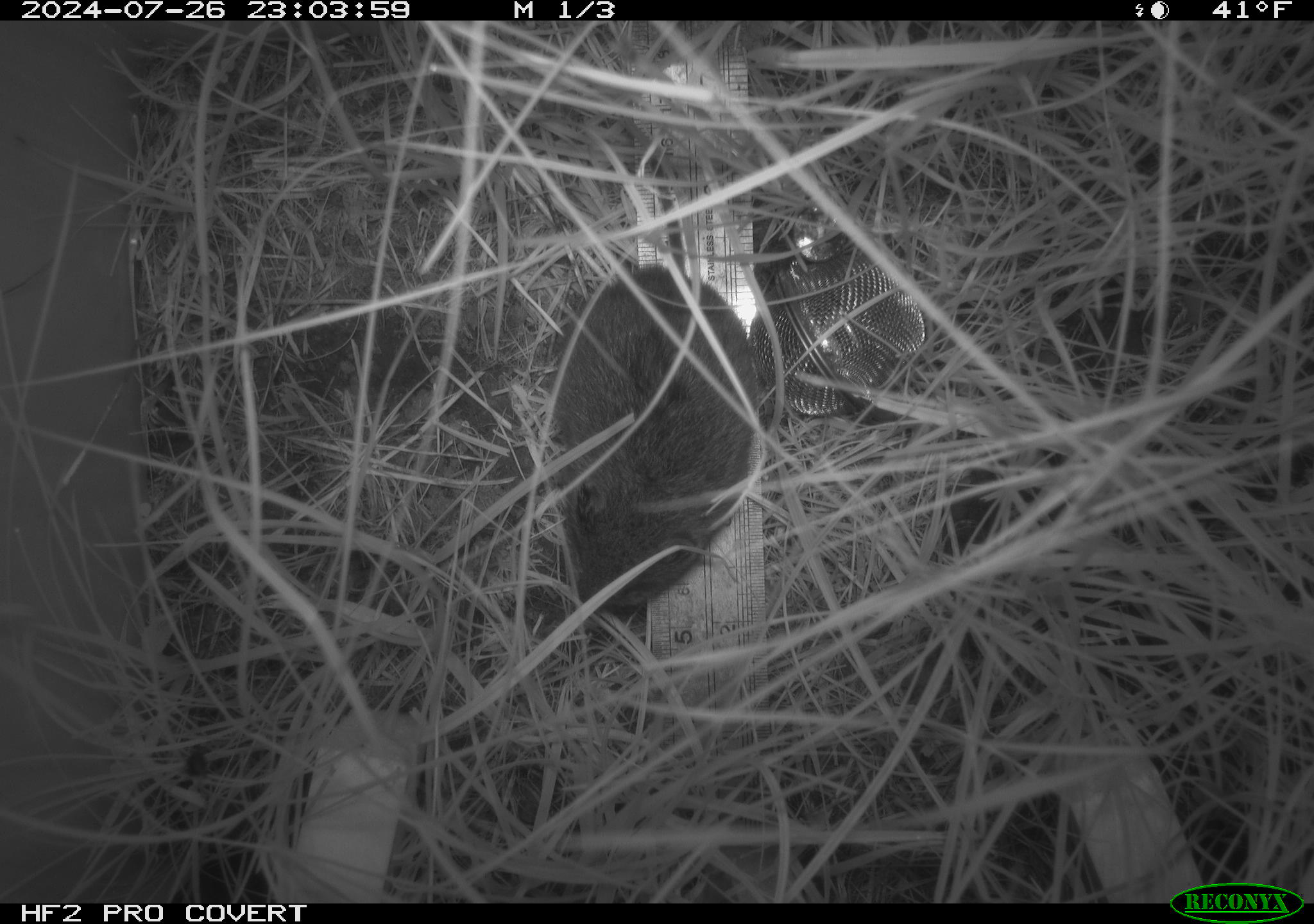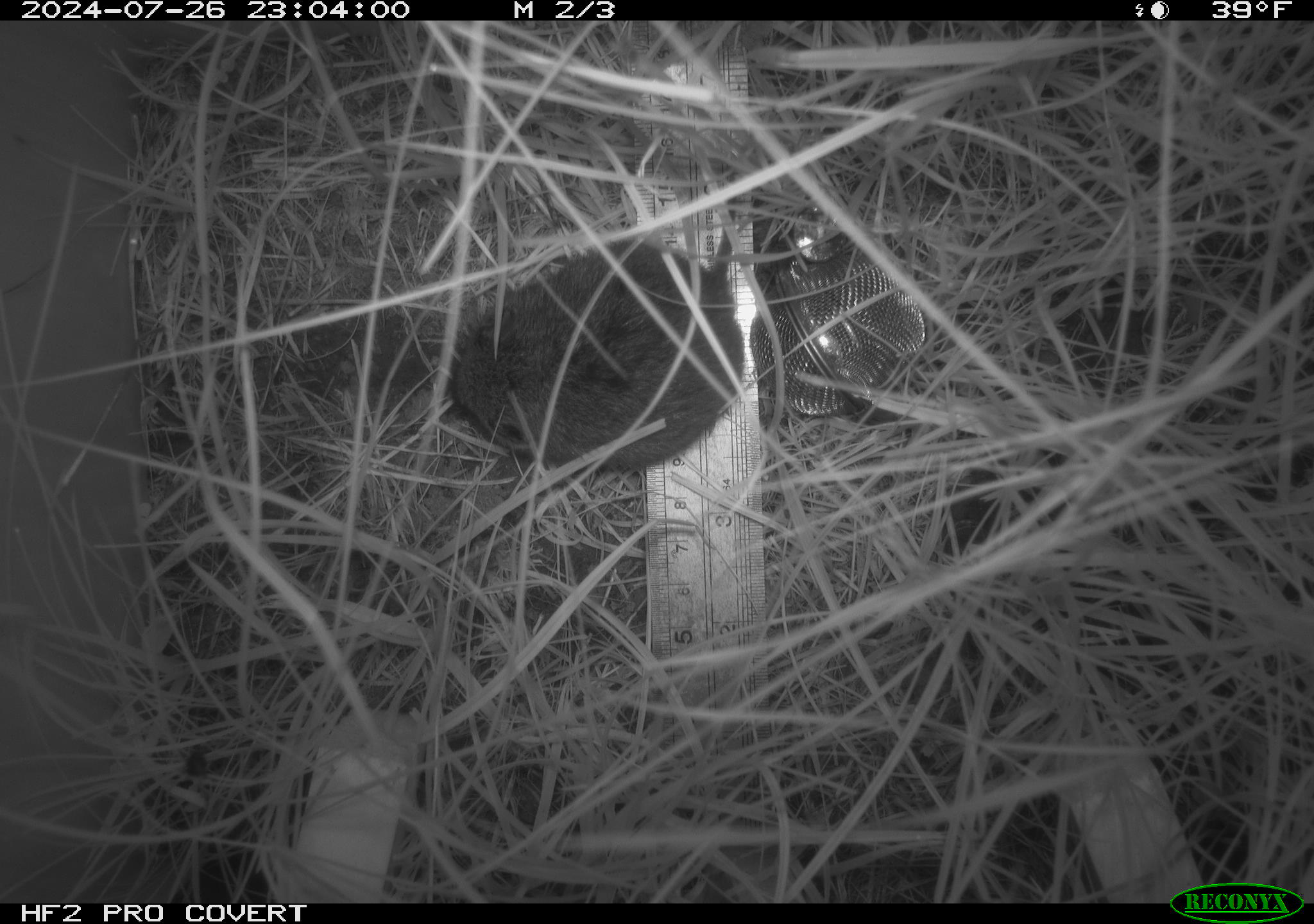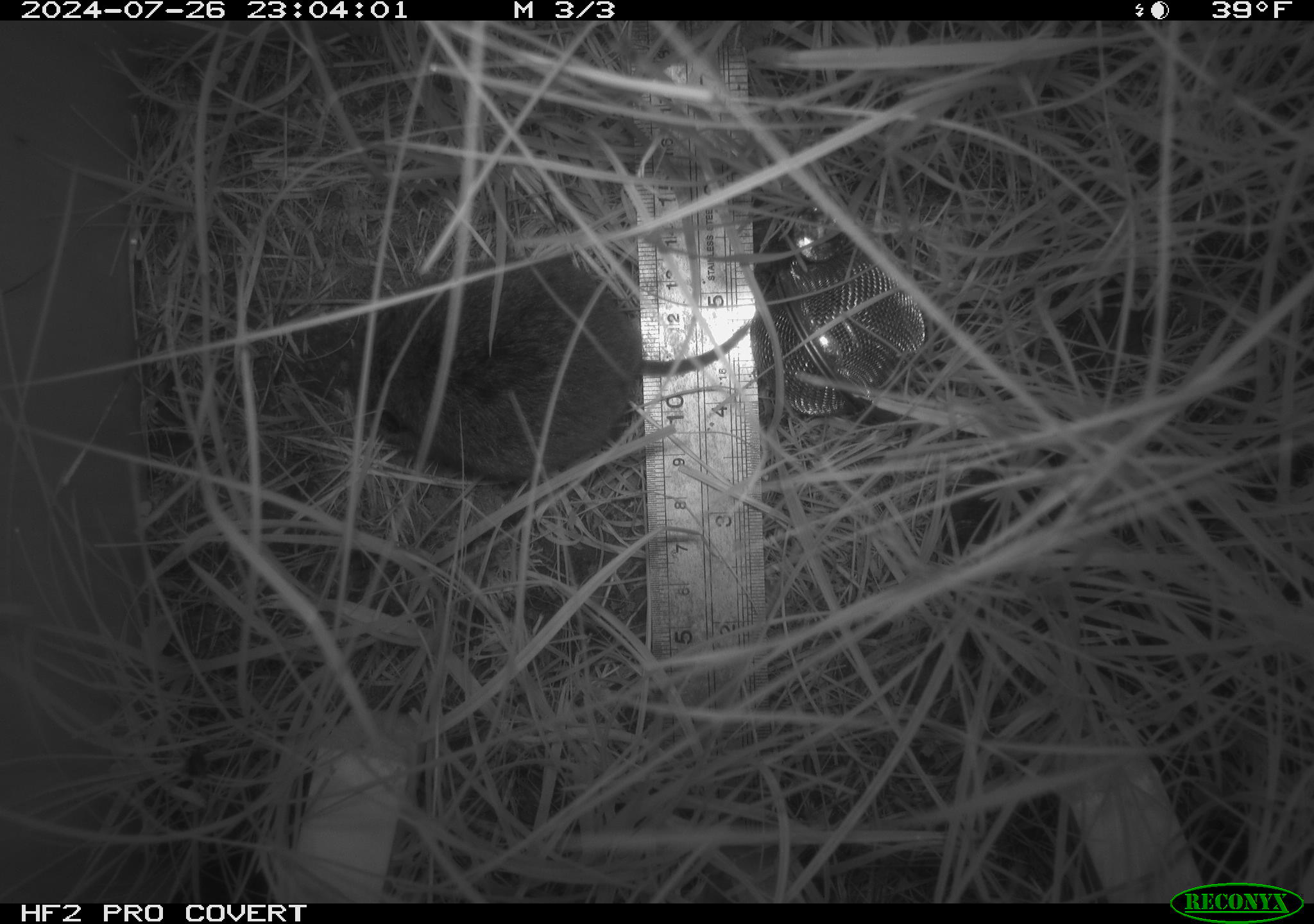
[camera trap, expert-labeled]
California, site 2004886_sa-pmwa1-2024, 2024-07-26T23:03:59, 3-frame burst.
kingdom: Animalia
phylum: Chordata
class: Mammalia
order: Rodentia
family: Cricetidae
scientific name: Arvicolinae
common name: voles, lemmings, and muskrats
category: arvicolinae subfamily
Arvicolinae subfamily (voles, lemmings, and muskrats) (Arvicolinae).